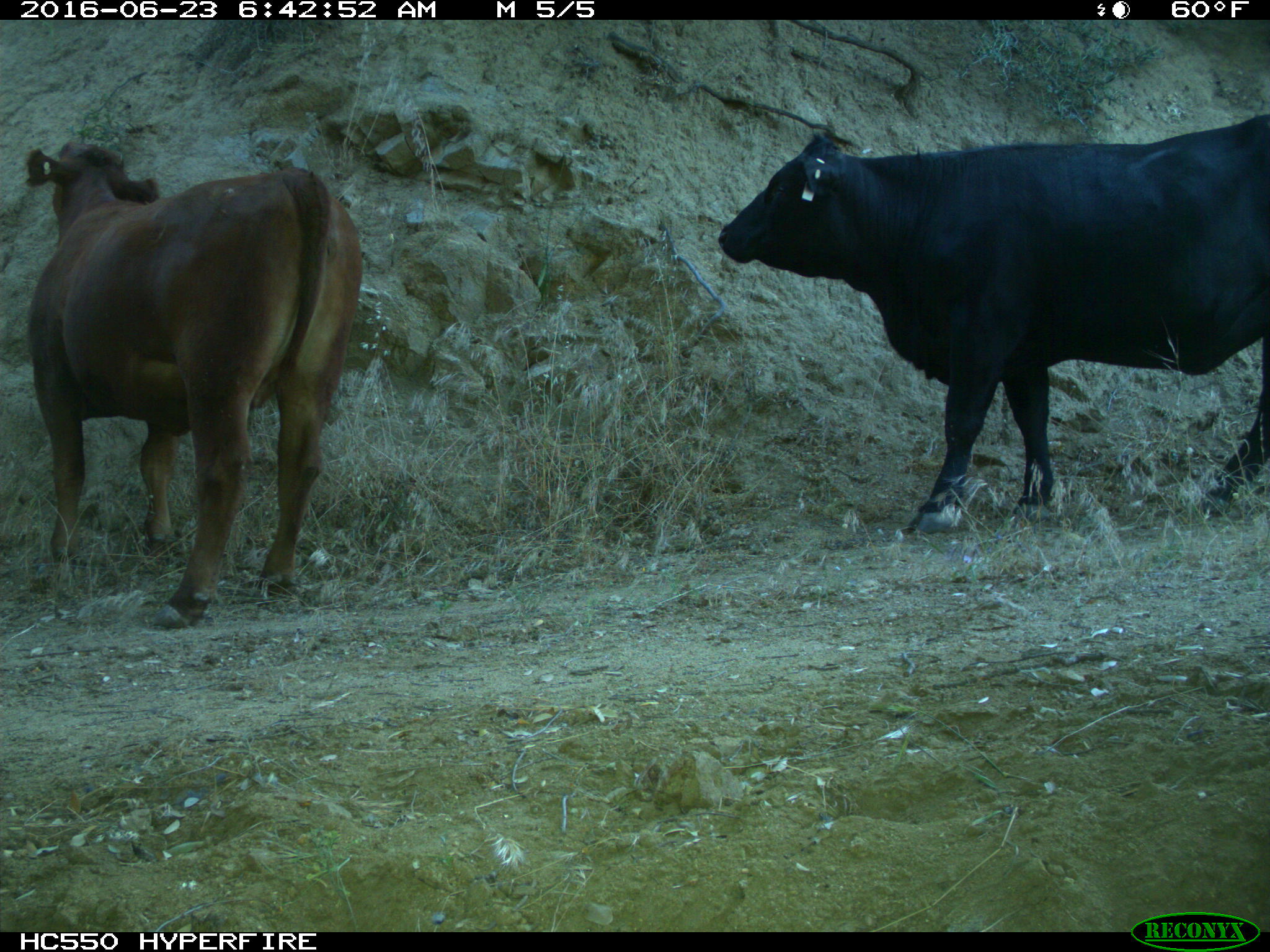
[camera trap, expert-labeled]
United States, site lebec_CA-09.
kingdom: Animalia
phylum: Chordata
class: Mammalia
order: Artiodactyla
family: Bovidae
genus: Bos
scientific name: Bos taurus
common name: domestic cow